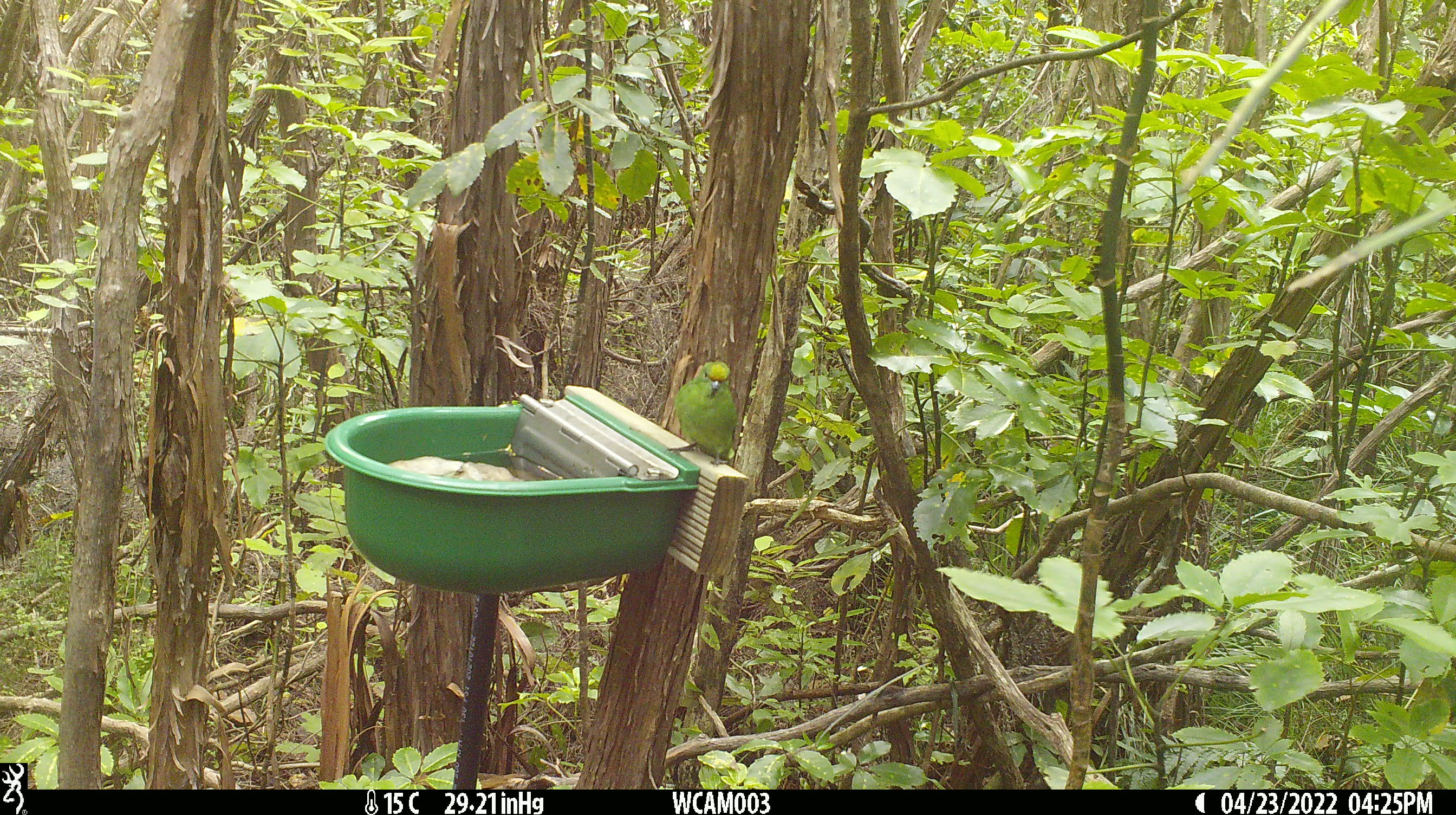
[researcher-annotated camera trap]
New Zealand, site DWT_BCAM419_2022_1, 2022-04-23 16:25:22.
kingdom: Animalia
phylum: Chordata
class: Aves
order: Psittaciformes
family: Psittaculidae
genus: Cyanoramphus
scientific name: Cyanoramphus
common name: parakeet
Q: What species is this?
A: Parakeet (Cyanoramphus).